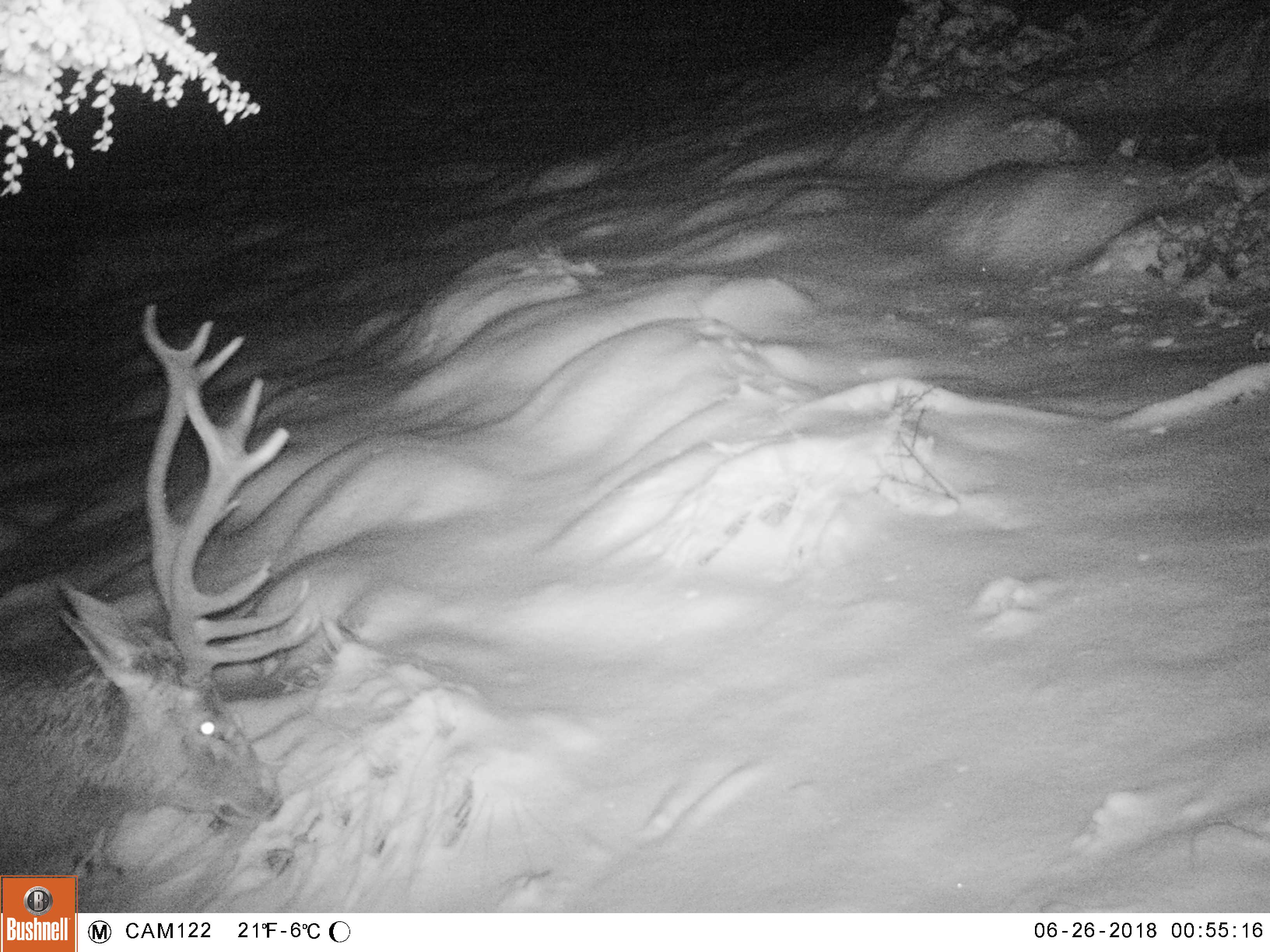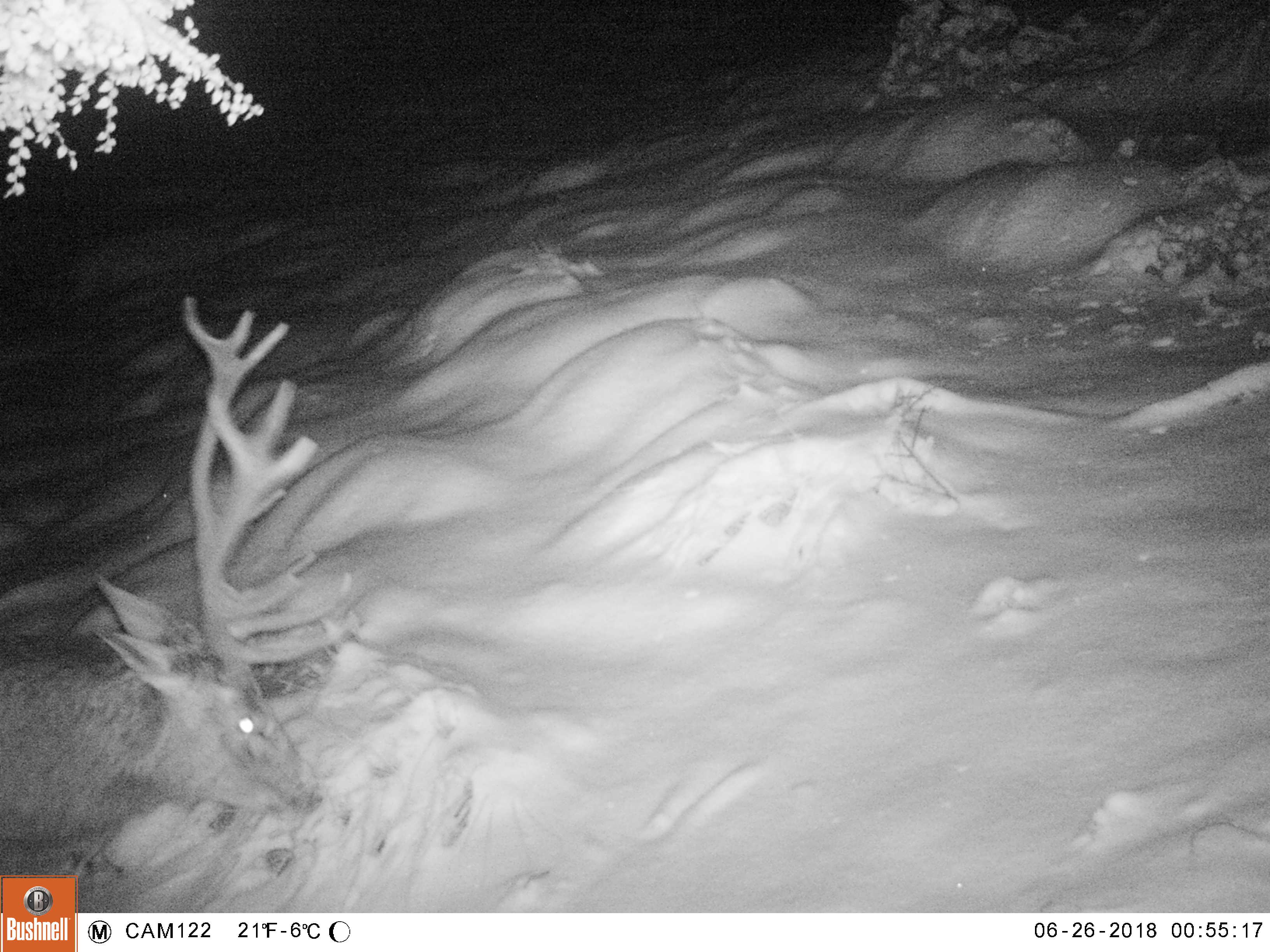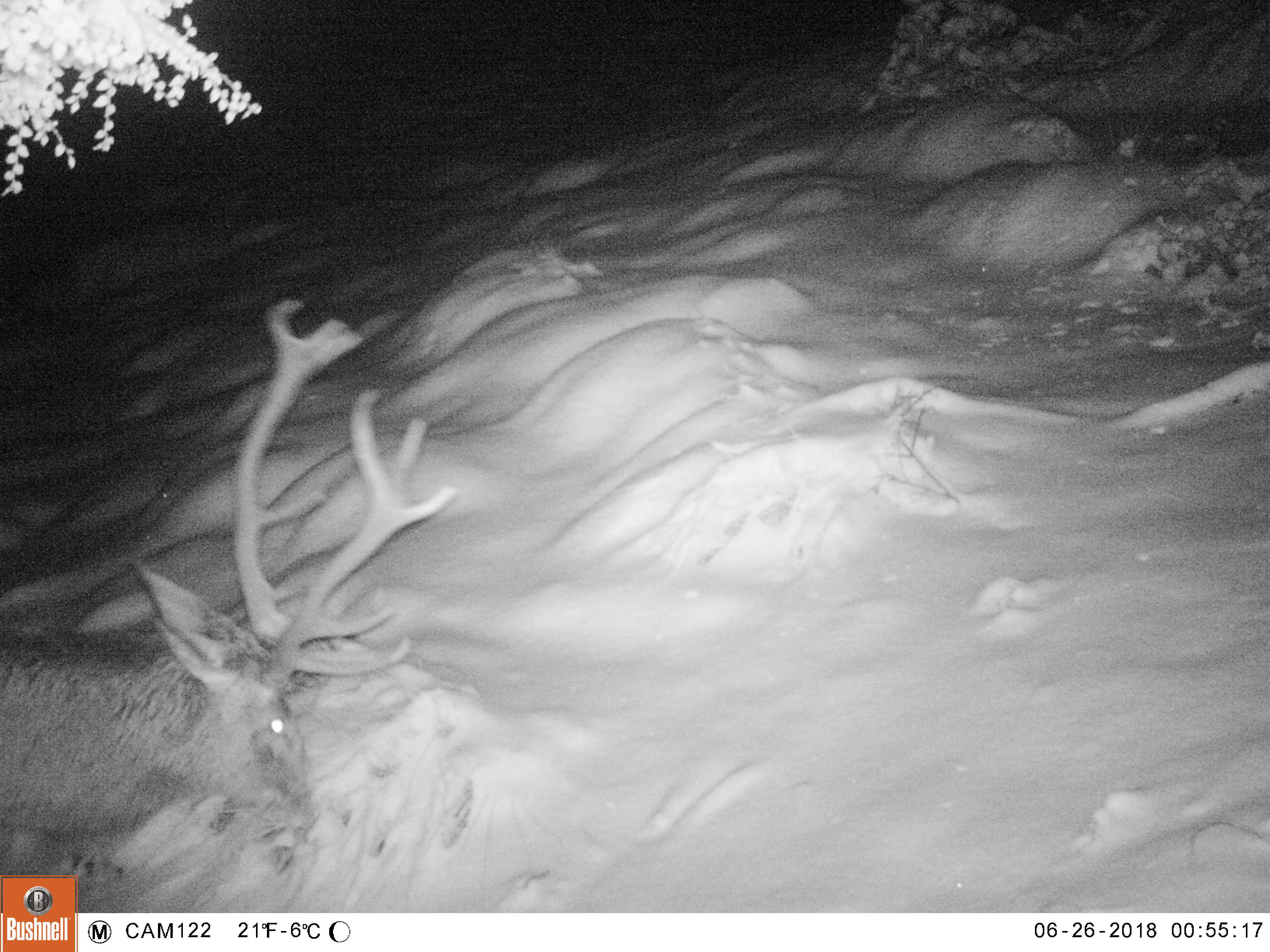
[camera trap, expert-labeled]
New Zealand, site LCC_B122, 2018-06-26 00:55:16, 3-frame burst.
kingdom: Animalia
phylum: Chordata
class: Mammalia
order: Artiodactyla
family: Cervidae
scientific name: Cervidae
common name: deer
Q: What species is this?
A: Deer (Cervidae).